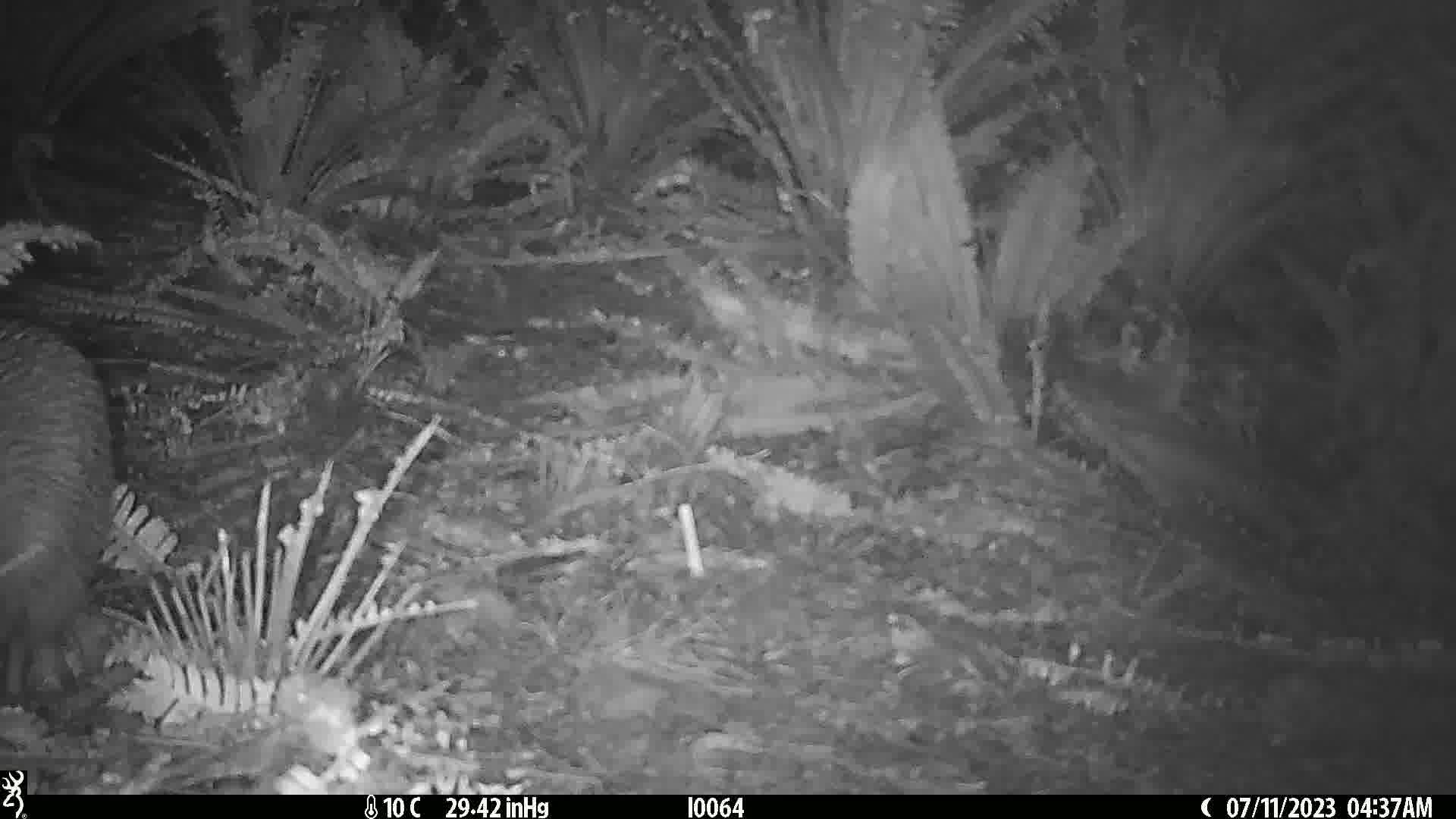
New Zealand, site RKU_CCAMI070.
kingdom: Animalia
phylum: Chordata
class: Aves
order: Apterygiformes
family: Apterygidae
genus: Apteryx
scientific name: Apteryx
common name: kiwi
Kiwi (Apteryx).